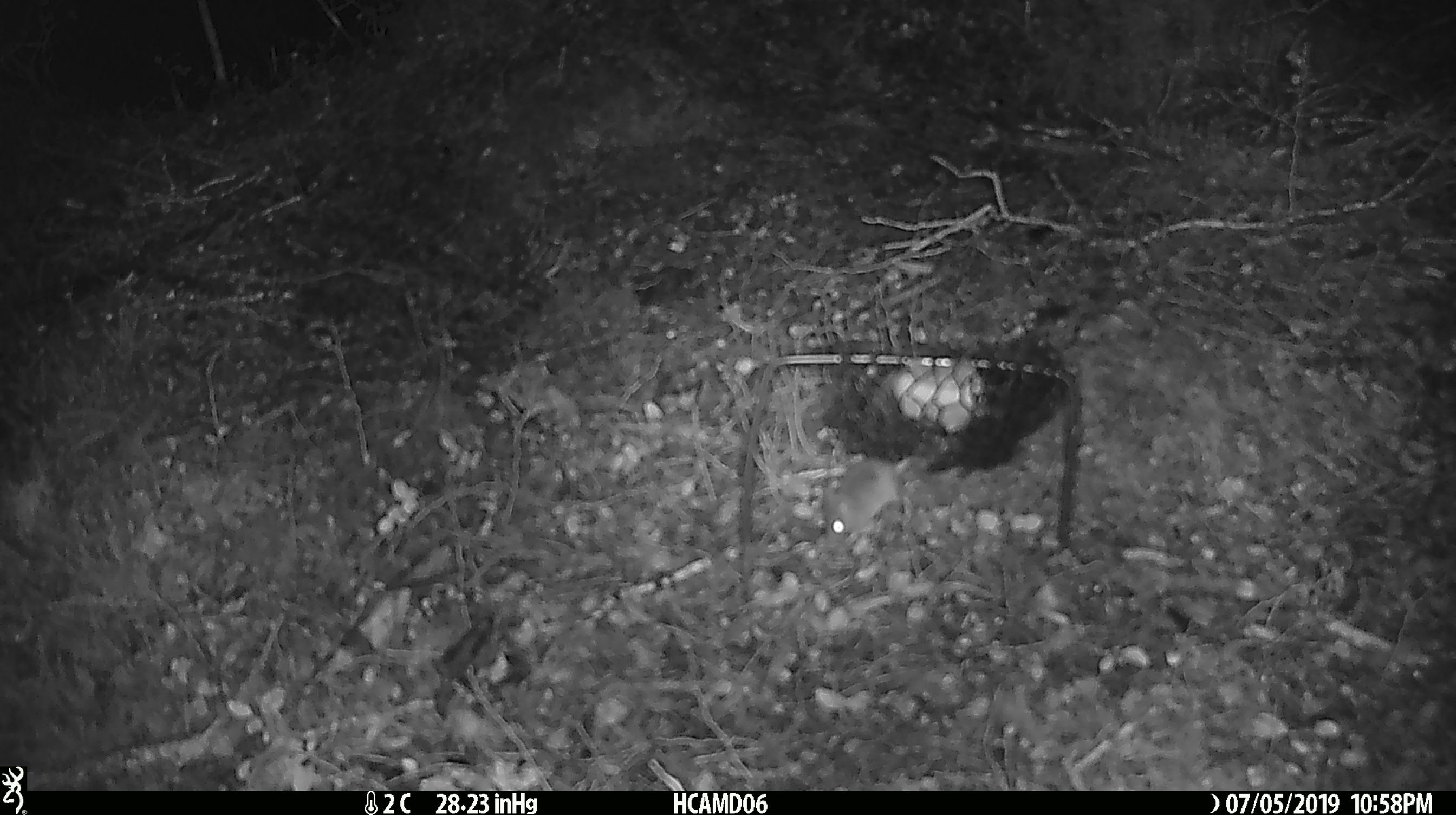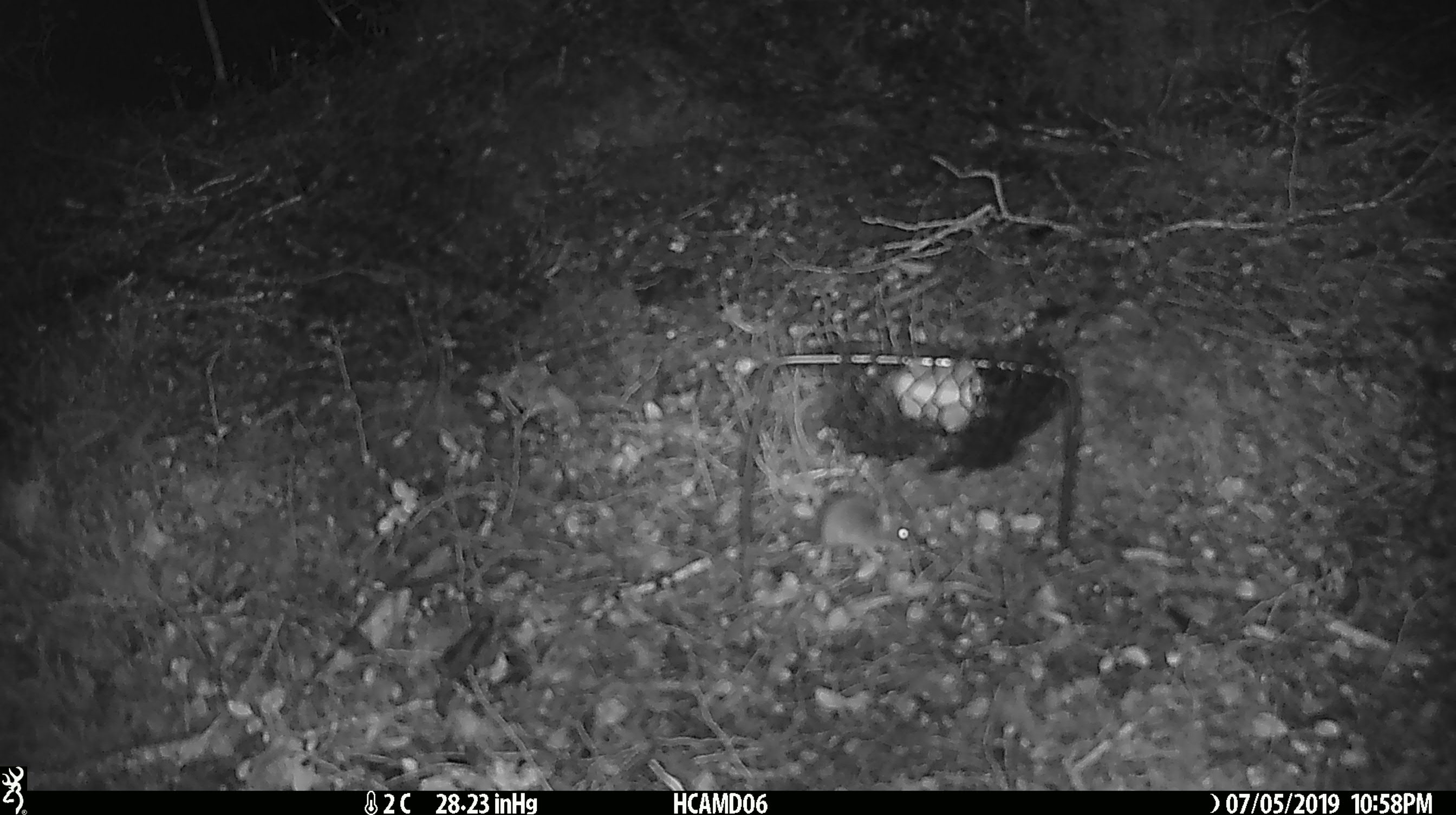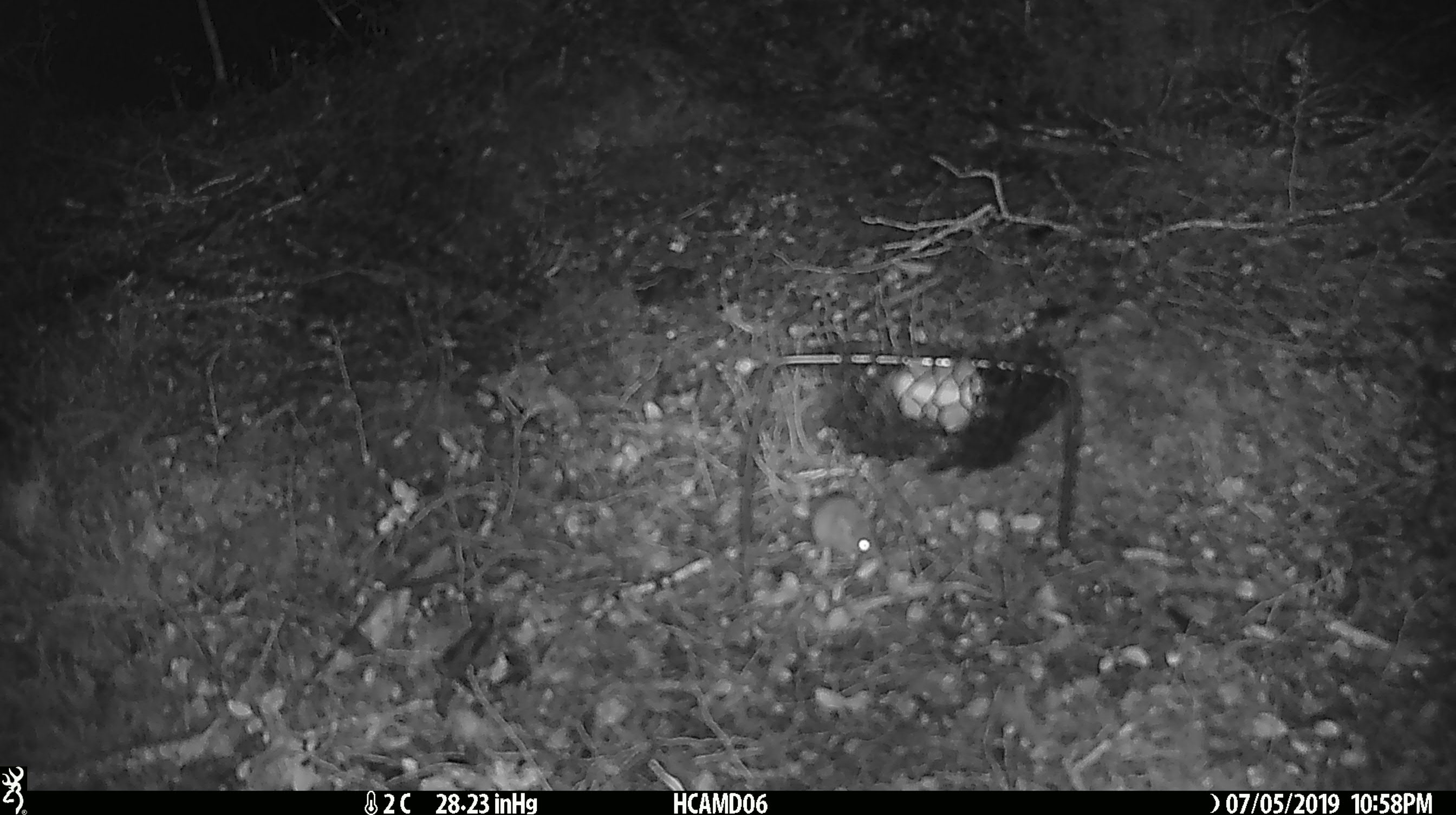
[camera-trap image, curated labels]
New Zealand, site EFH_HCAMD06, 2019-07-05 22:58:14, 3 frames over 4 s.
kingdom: Animalia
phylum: Chordata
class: Mammalia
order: Rodentia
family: Muridae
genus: Mus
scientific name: Mus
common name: mouse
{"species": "mouse (Mus)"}